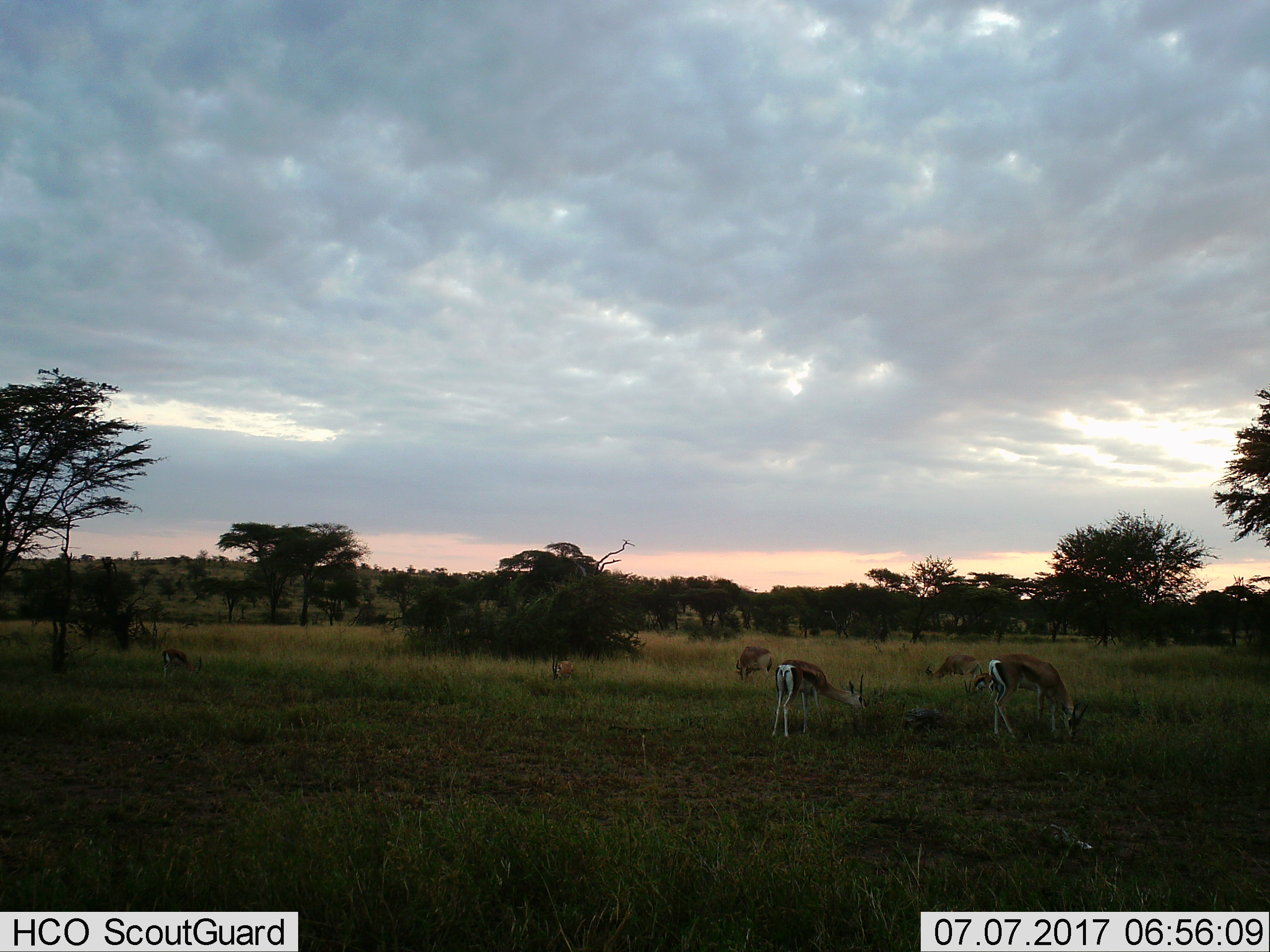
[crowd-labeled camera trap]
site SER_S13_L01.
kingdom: Animalia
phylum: Chordata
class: Mammalia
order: Artiodactyla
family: Bovidae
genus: Eudorcas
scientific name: Eudorcas thomsonii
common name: thomson's gazelle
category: gazellethomsons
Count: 5.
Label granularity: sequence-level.